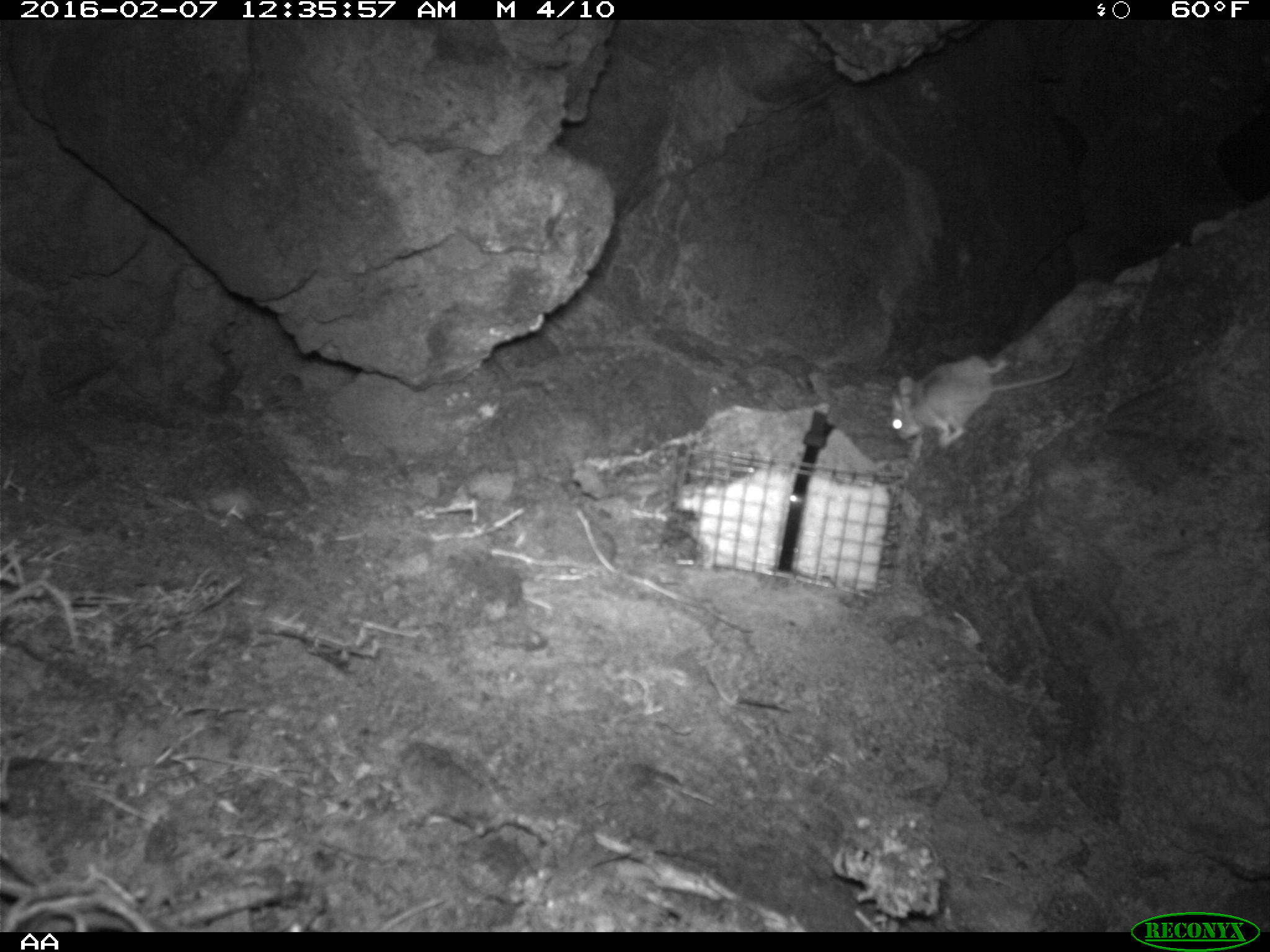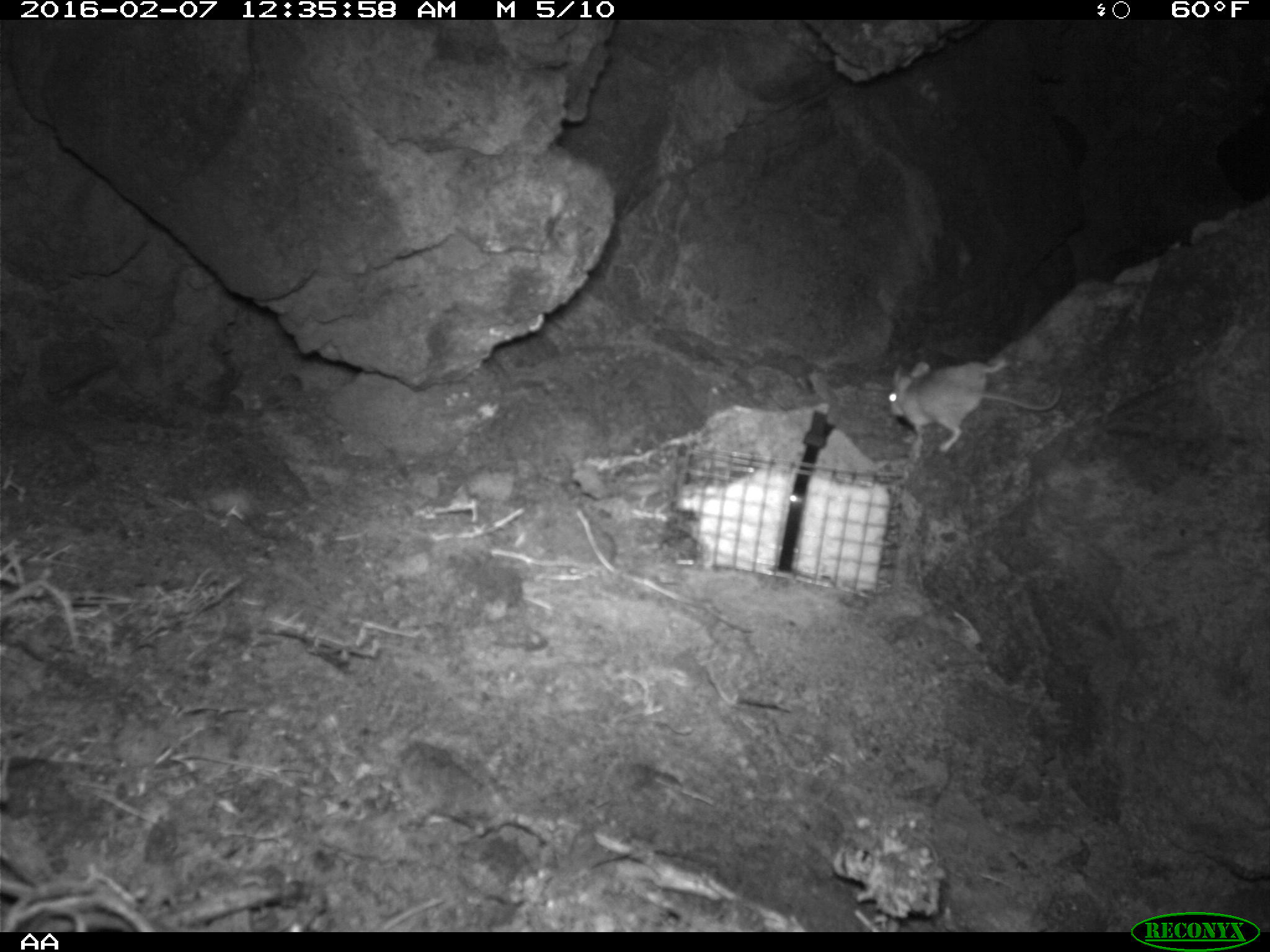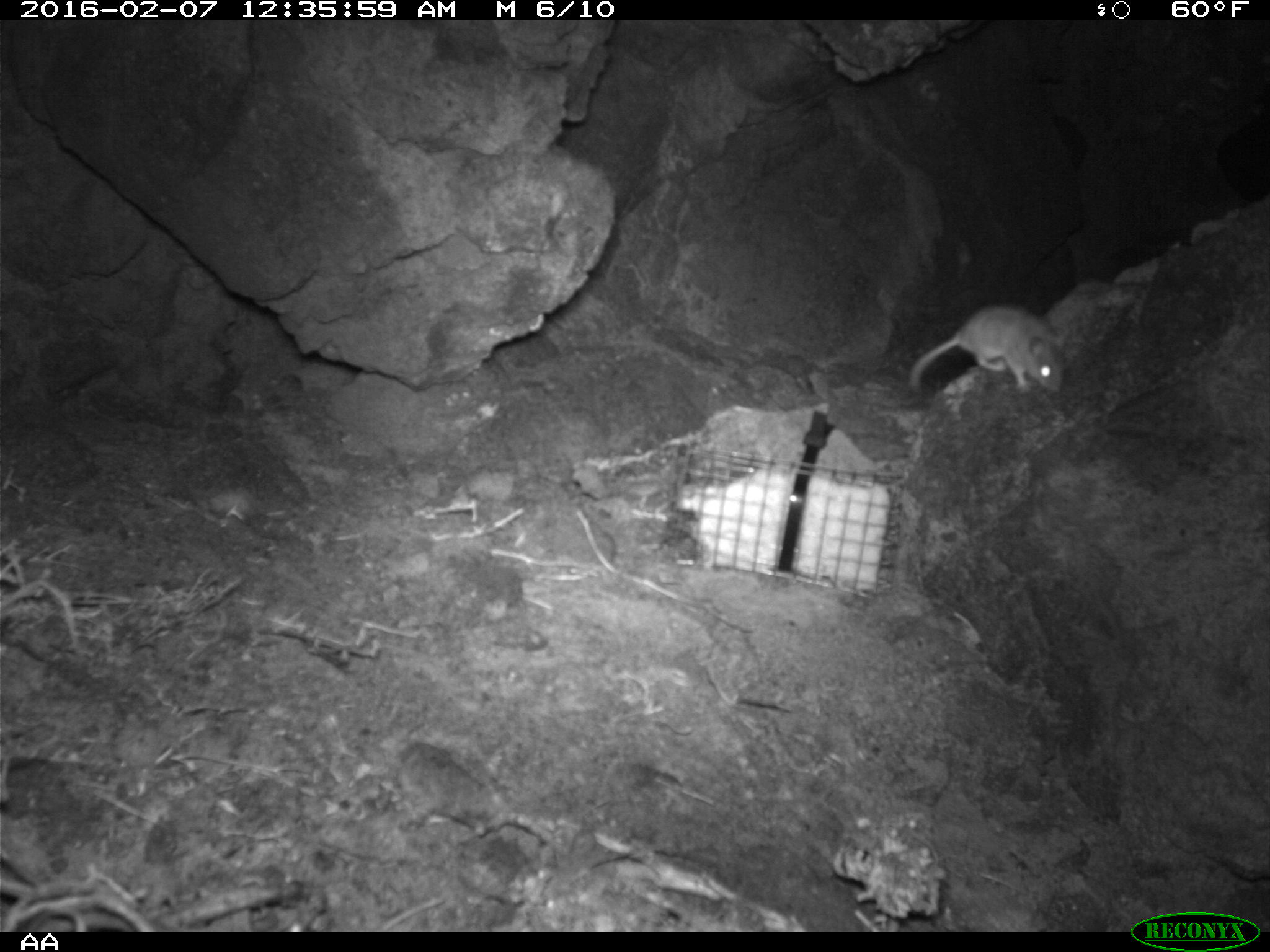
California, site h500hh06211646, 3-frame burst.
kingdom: Animalia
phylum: Chordata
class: Mammalia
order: Rodentia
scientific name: Rodentia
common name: rodent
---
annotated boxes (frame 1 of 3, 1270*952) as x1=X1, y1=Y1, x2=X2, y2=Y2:
rodent: x1=891, y1=353, x2=1074, y2=446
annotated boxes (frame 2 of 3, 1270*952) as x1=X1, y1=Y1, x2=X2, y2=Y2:
rodent: x1=886, y1=356, x2=1062, y2=452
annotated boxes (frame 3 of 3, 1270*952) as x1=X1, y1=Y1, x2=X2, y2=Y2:
rodent: x1=908, y1=304, x2=1070, y2=400